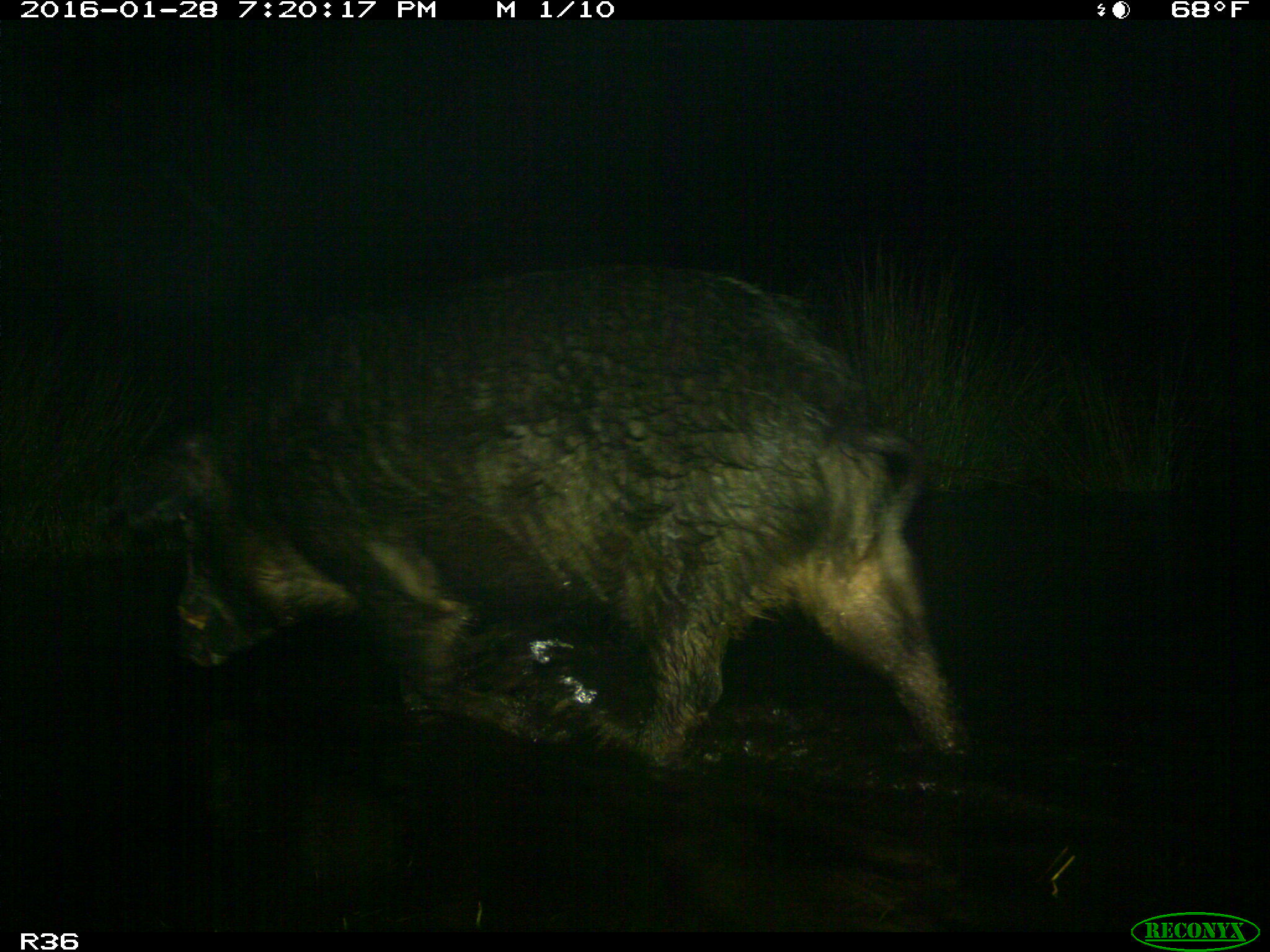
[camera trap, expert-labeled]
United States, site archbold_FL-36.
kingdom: Animalia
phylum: Chordata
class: Mammalia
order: Artiodactyla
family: Suidae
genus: Sus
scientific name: Sus scrofa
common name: wild boar